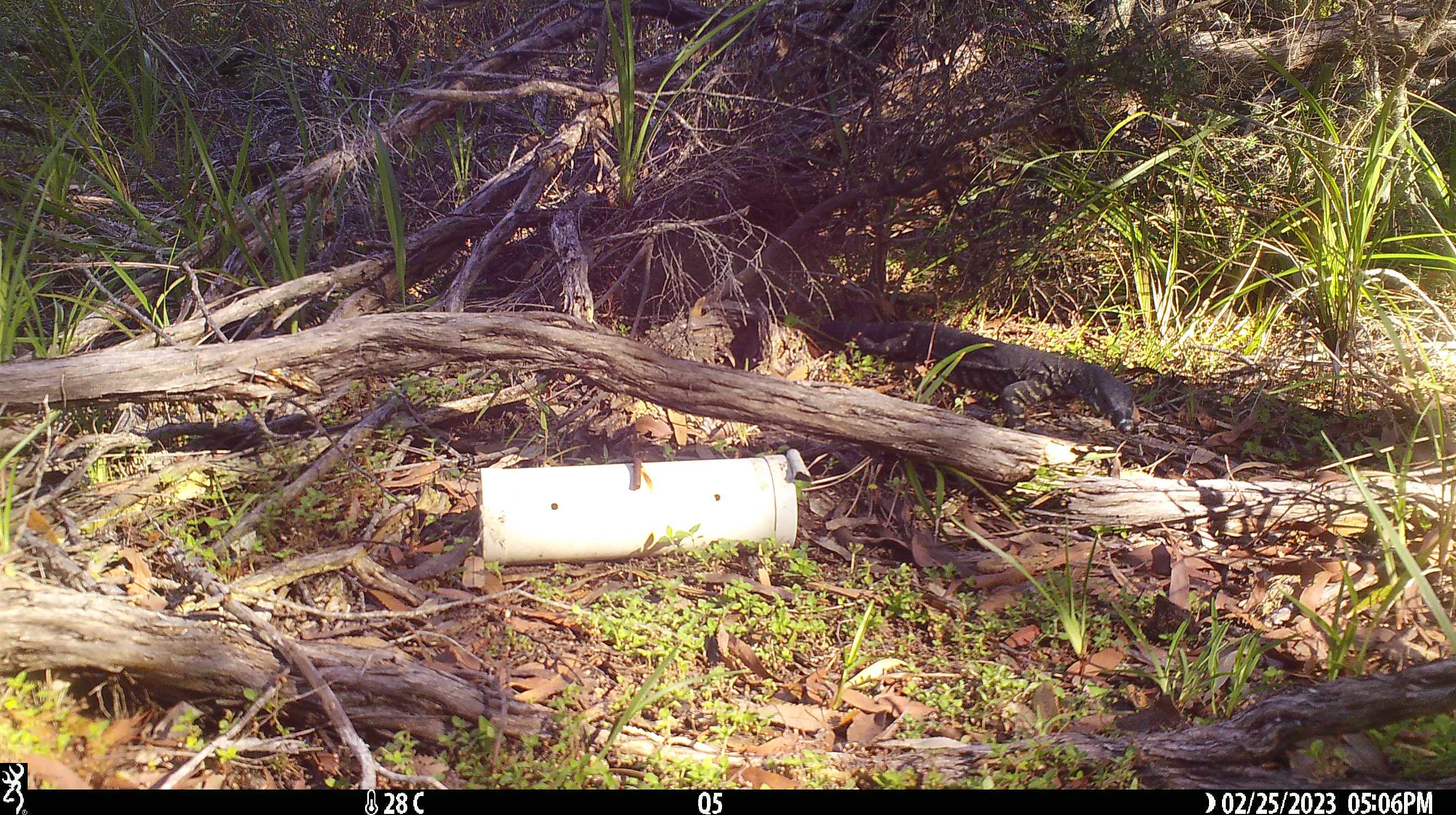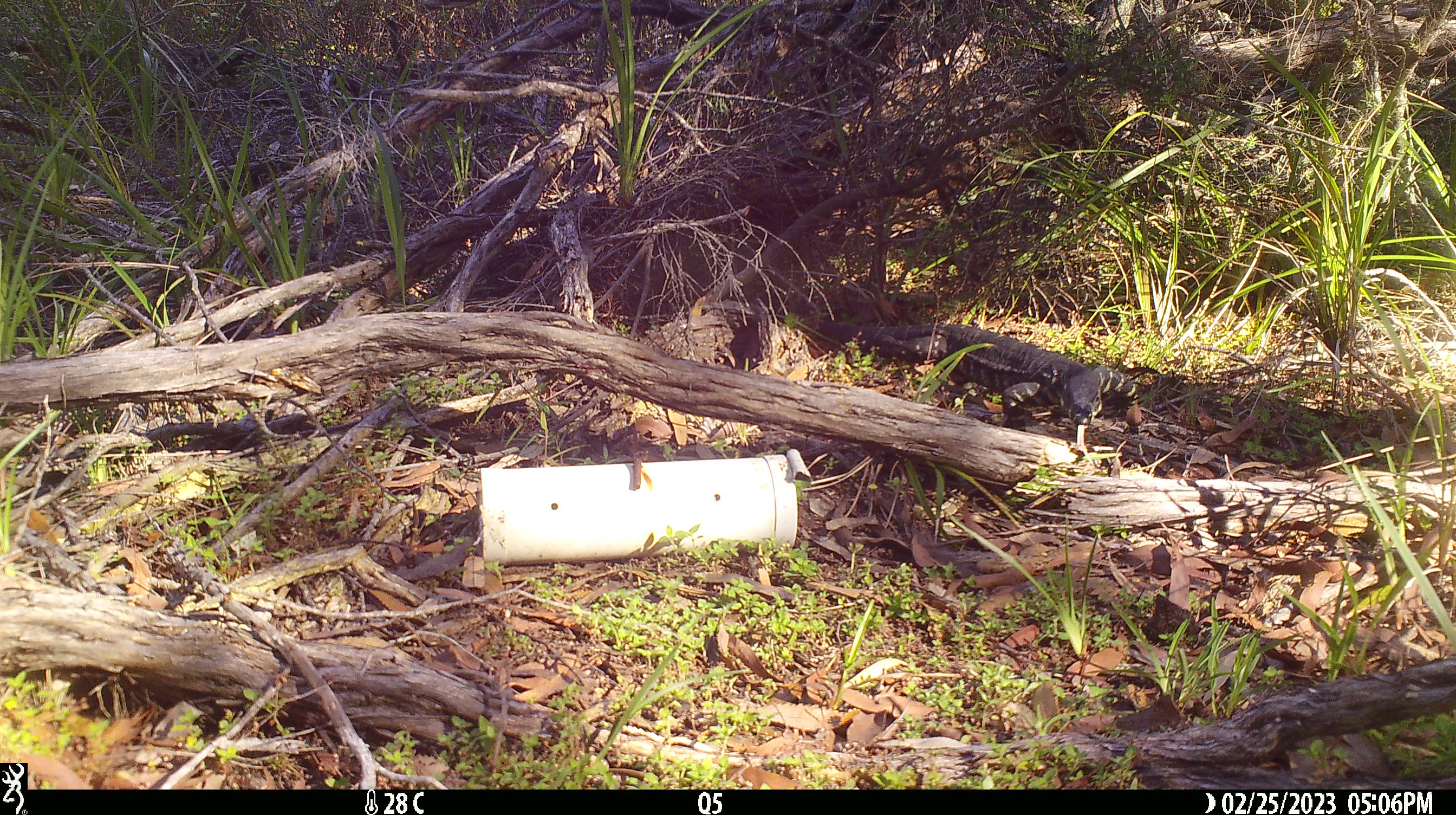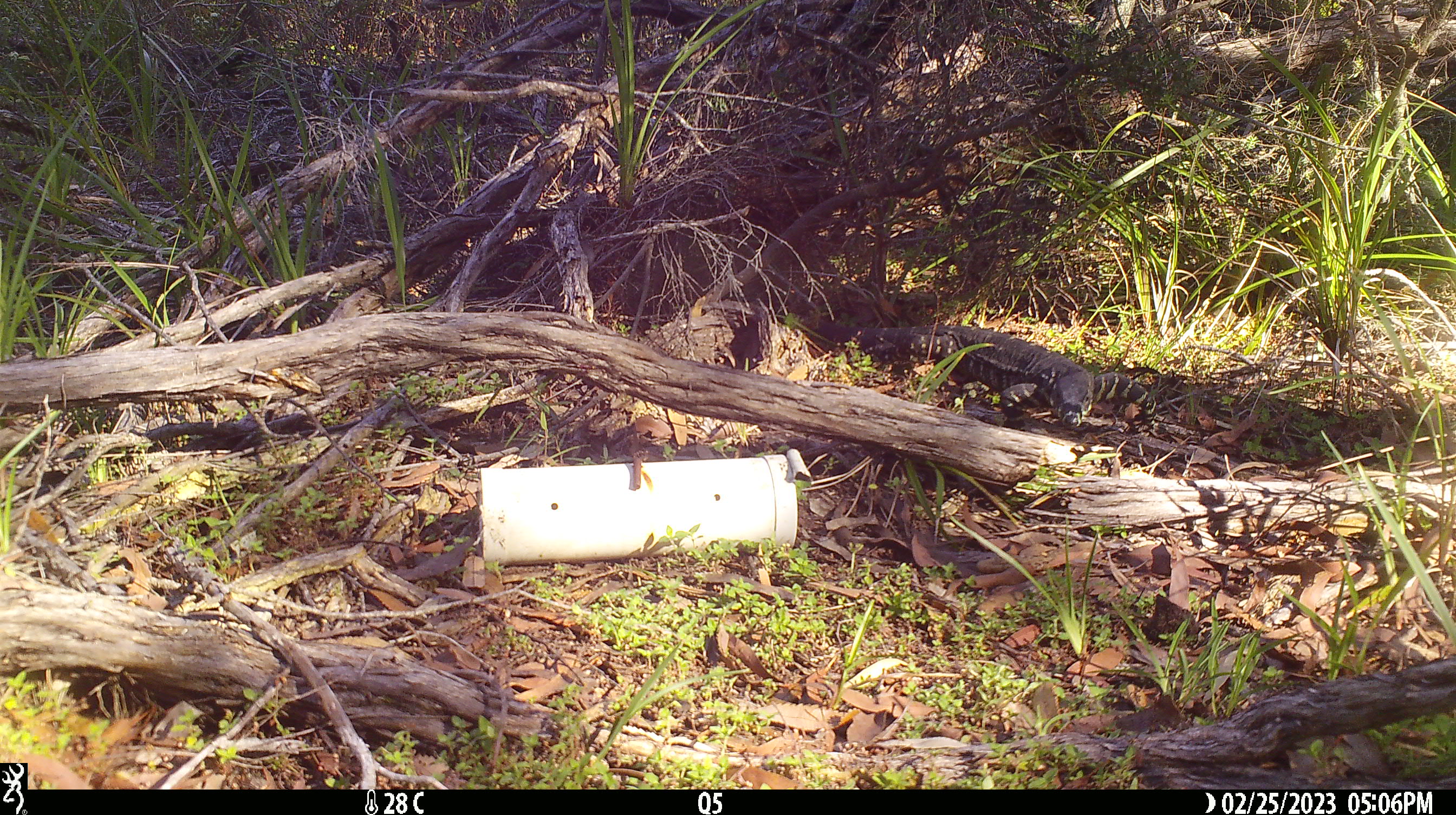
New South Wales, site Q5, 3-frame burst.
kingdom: Animalia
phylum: Chordata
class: Reptilia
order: Squamata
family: Varanidae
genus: Varanus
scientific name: Varanus varius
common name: lace monitor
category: goanna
Goanna (lace monitor) (Varanus varius).